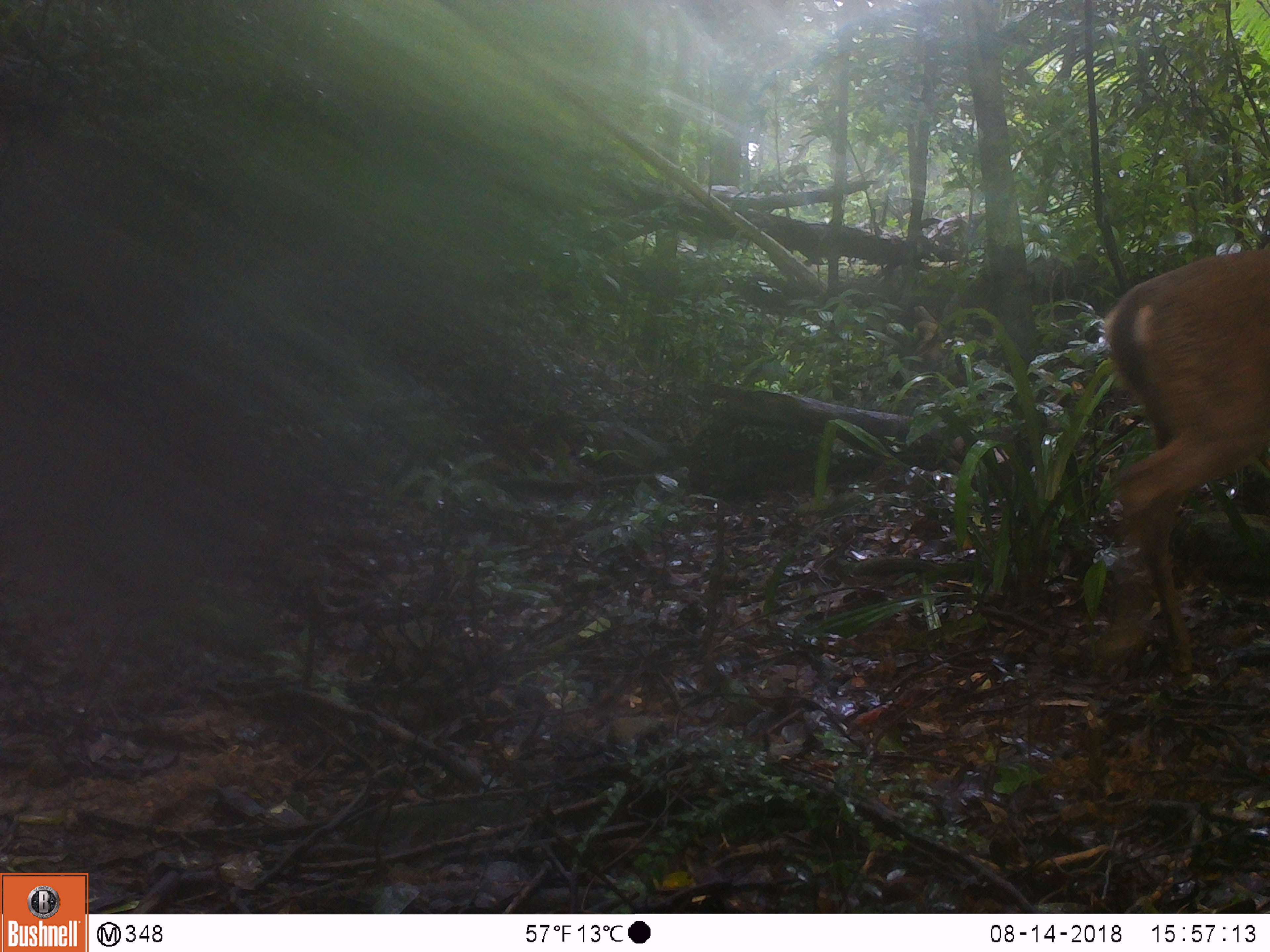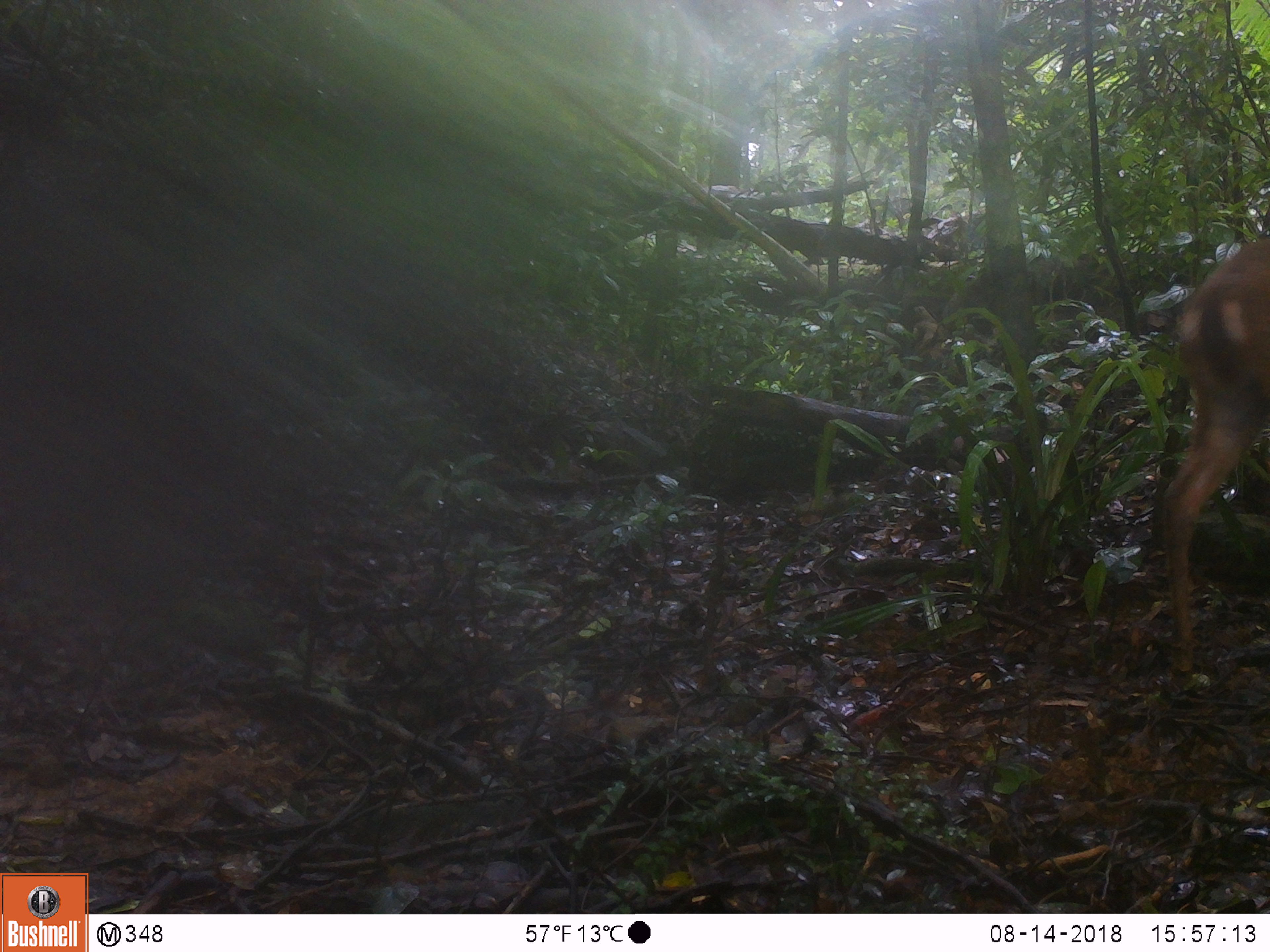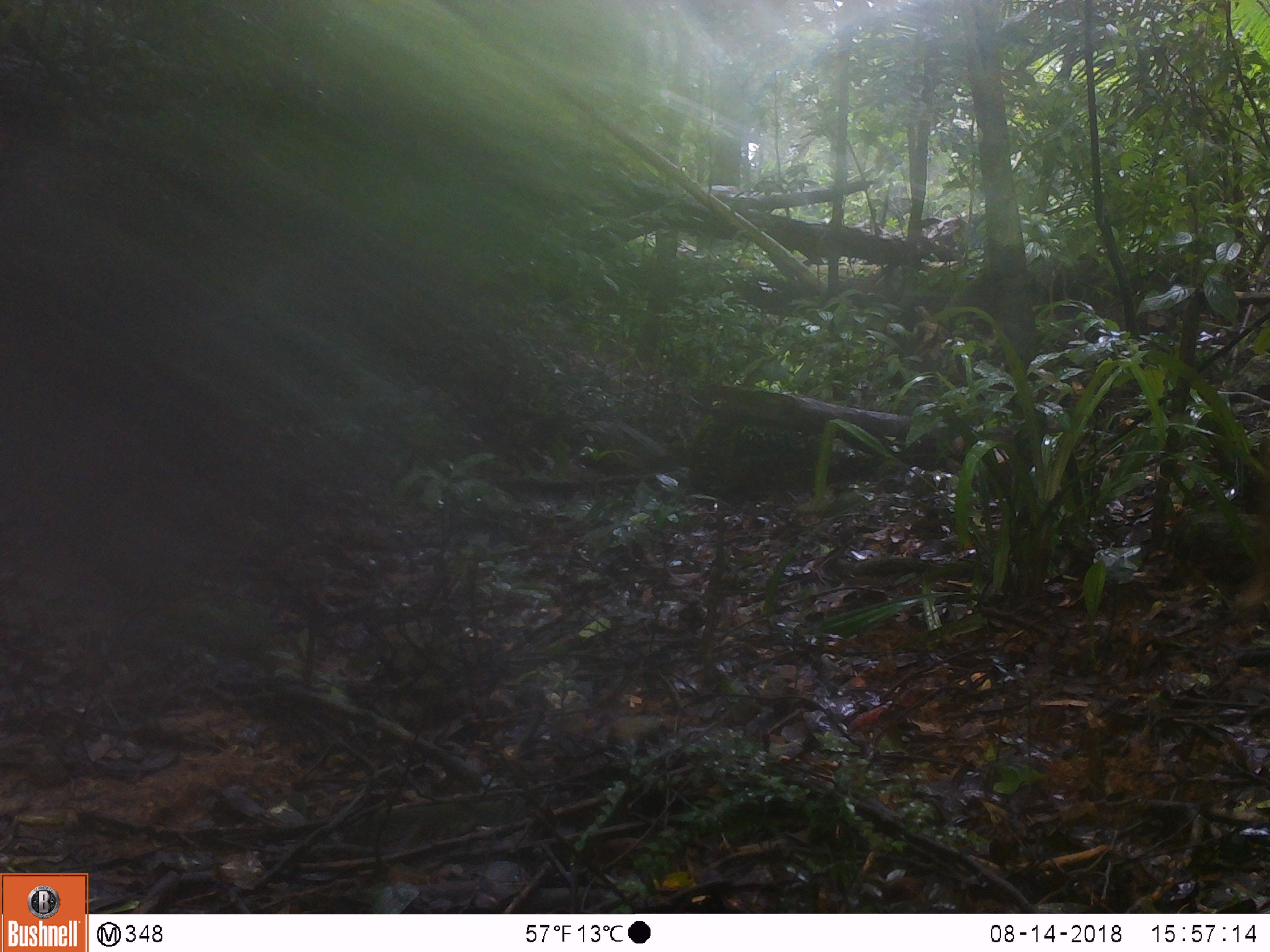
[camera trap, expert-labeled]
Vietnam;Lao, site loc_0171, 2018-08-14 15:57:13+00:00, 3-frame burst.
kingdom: Animalia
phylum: Chordata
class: Mammalia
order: Artiodactyla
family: Cervidae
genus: Muntiacus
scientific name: Muntiacus vuquangensis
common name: large-antlered muntjac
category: large antlered muntjac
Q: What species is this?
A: Large antlered muntjac (large-antlered muntjac) (Muntiacus vuquangensis).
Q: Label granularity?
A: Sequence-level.